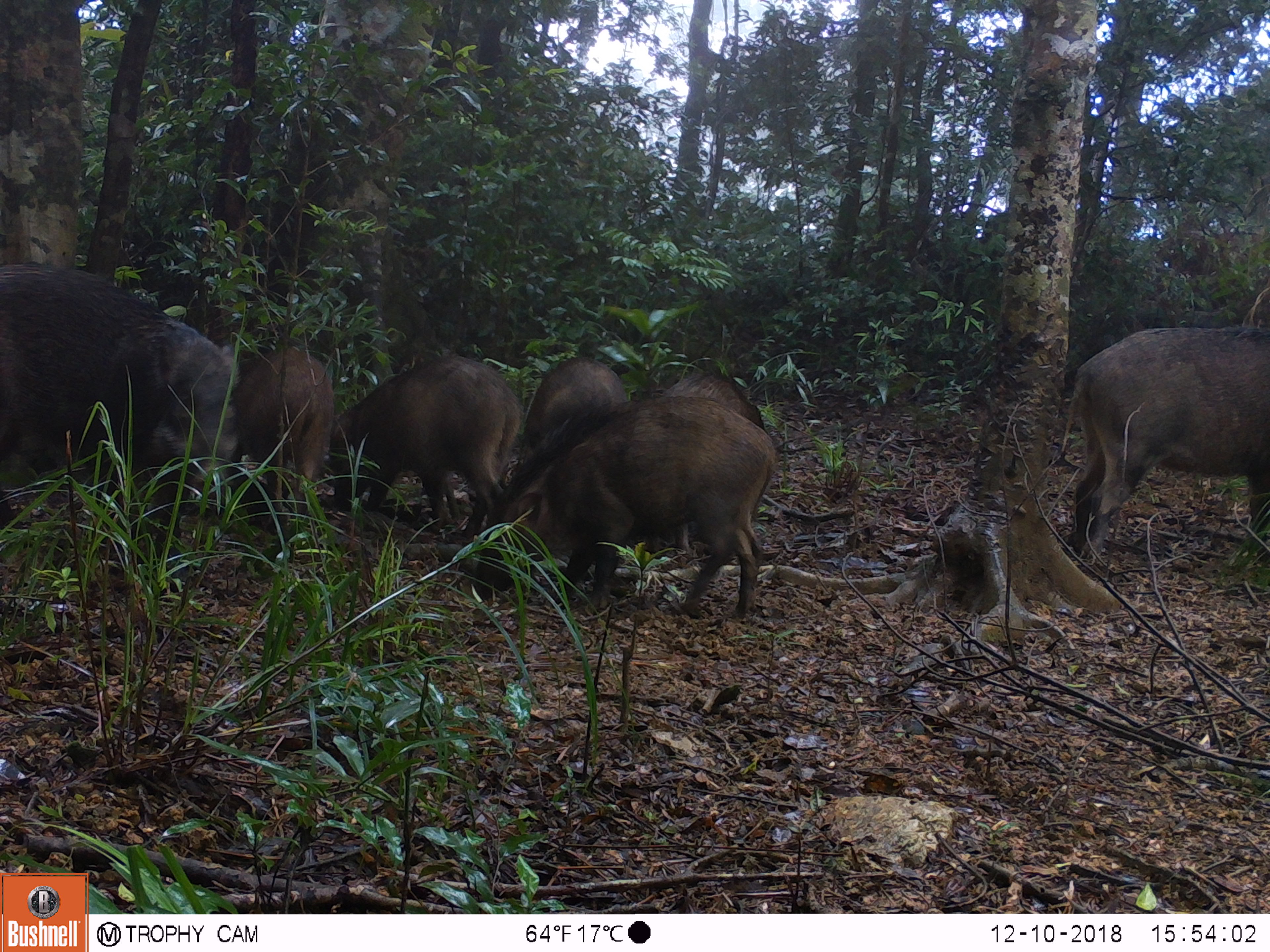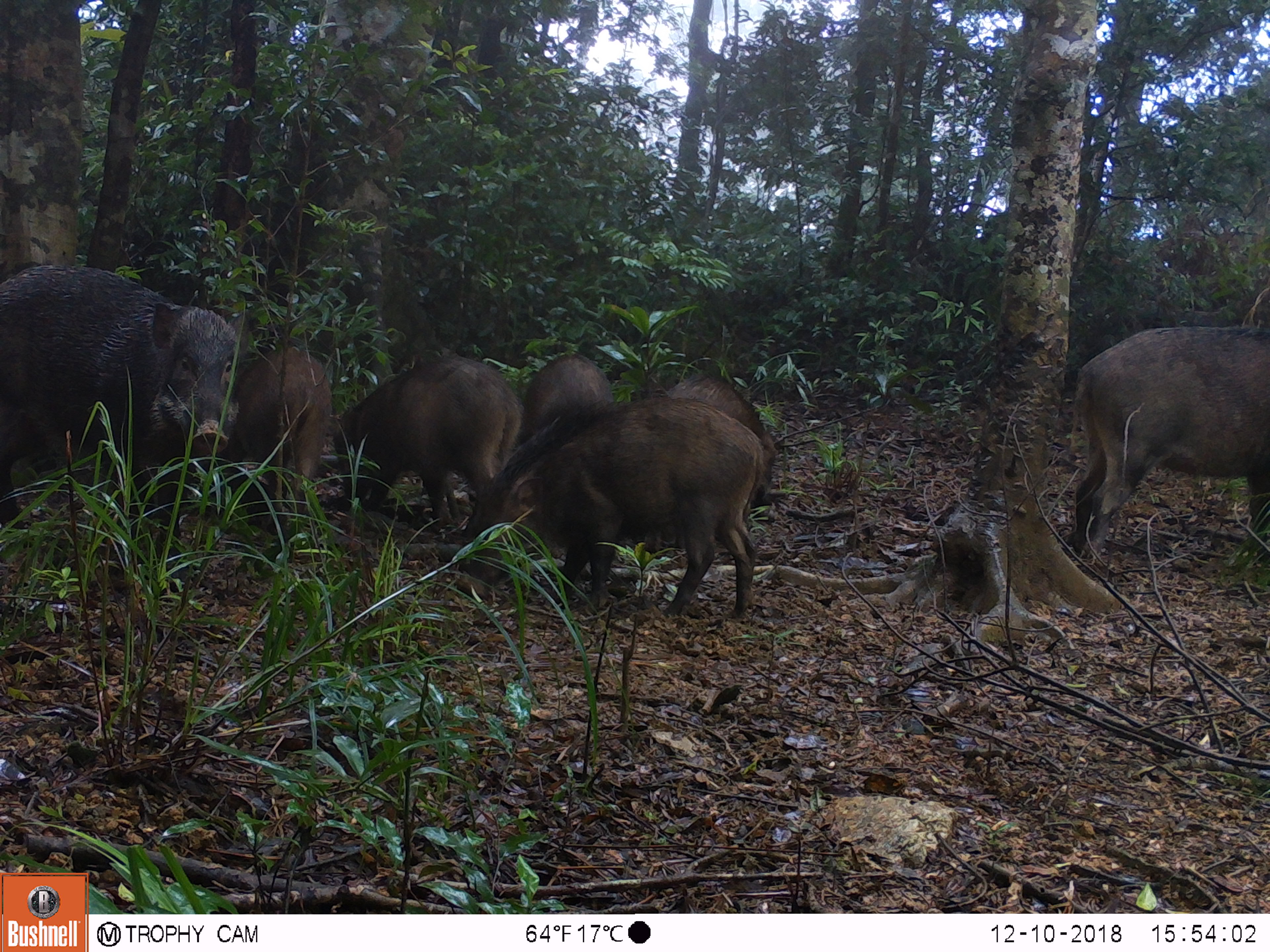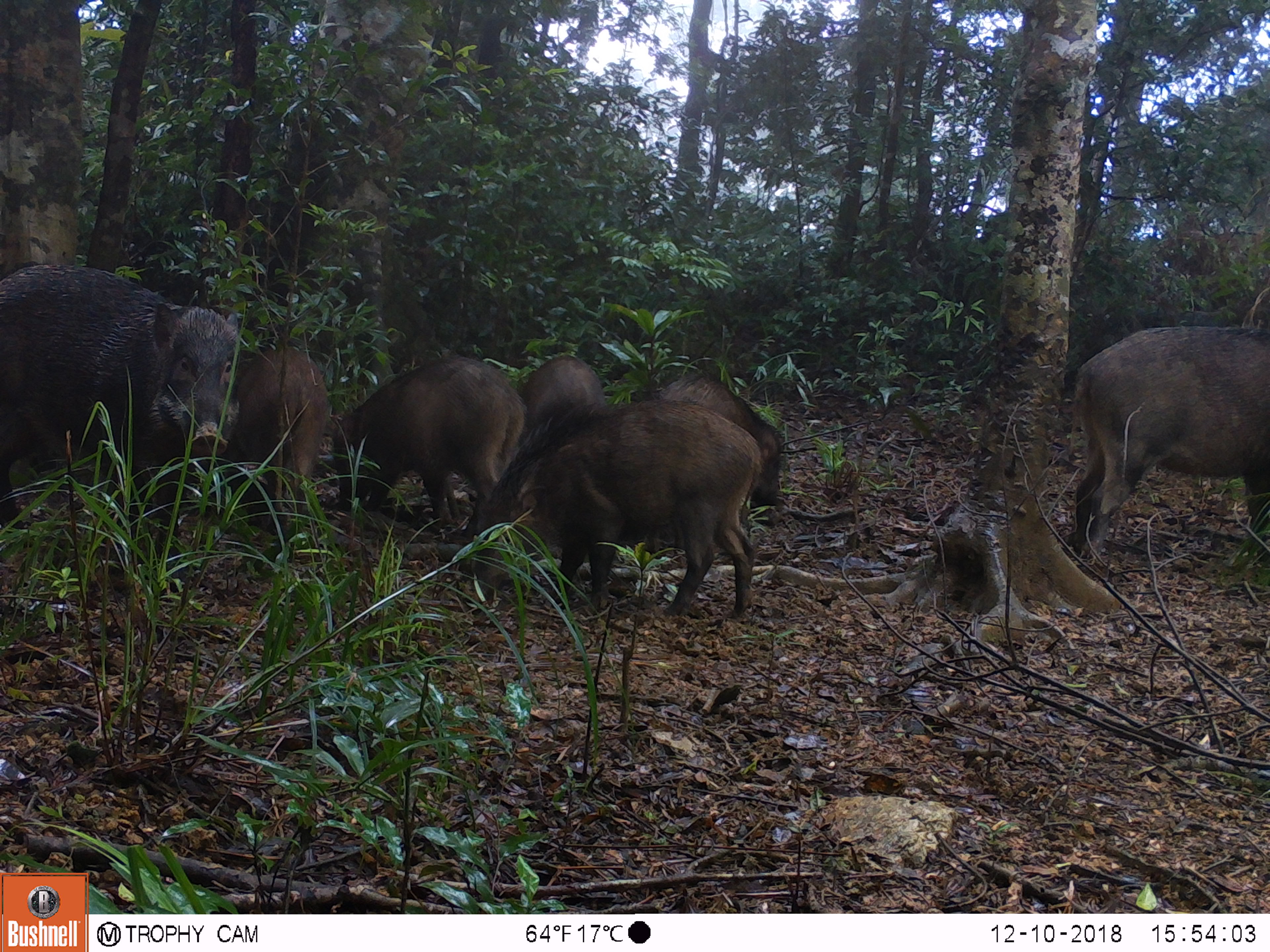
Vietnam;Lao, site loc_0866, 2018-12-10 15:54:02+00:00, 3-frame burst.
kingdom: Animalia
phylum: Chordata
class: Mammalia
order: Artiodactyla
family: Suidae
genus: Sus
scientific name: Sus scrofa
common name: eurasian wild pig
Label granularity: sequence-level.